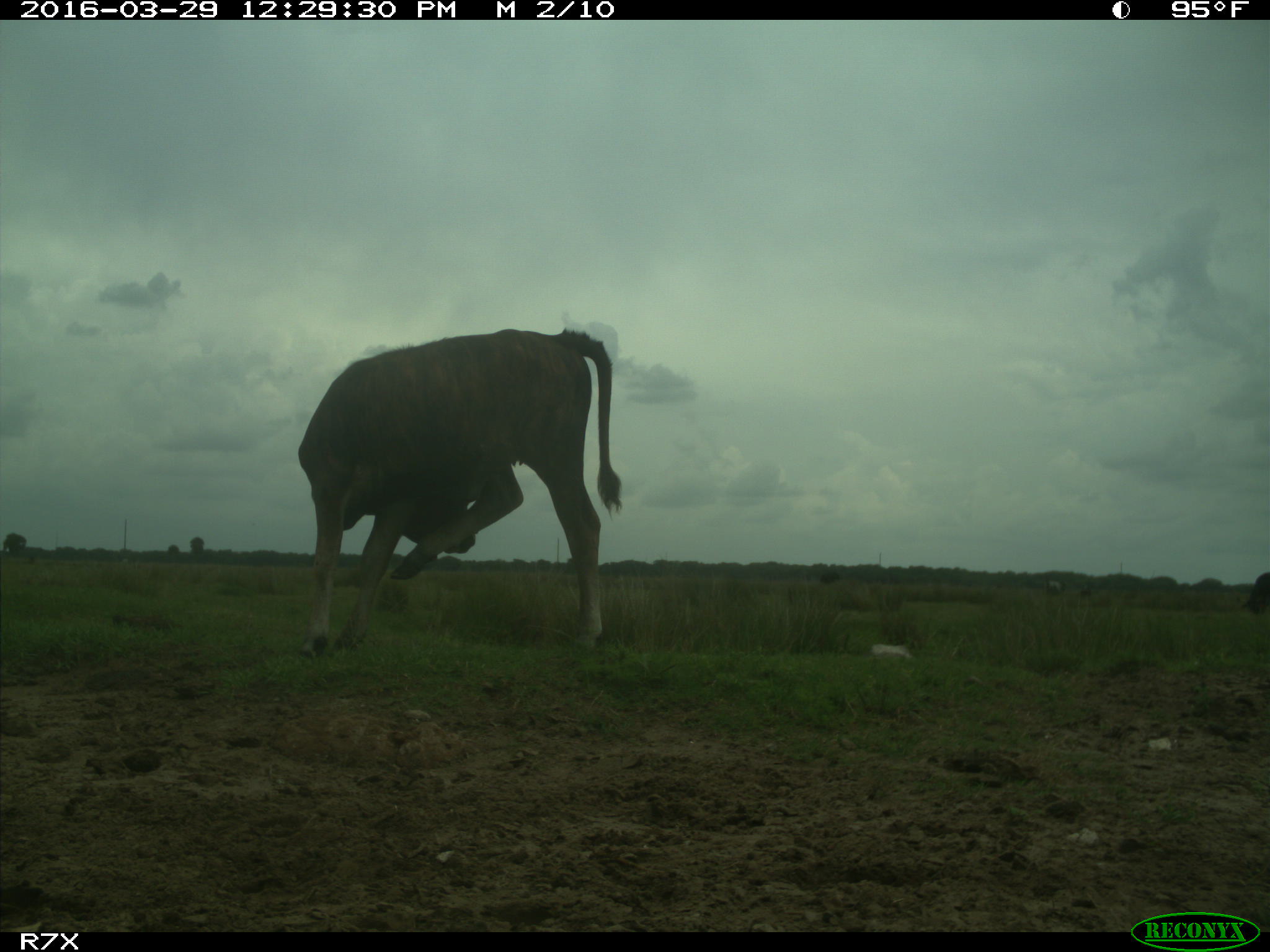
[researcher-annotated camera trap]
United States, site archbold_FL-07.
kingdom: Animalia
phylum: Chordata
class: Mammalia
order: Artiodactyla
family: Bovidae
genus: Bos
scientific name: Bos taurus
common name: domestic cow